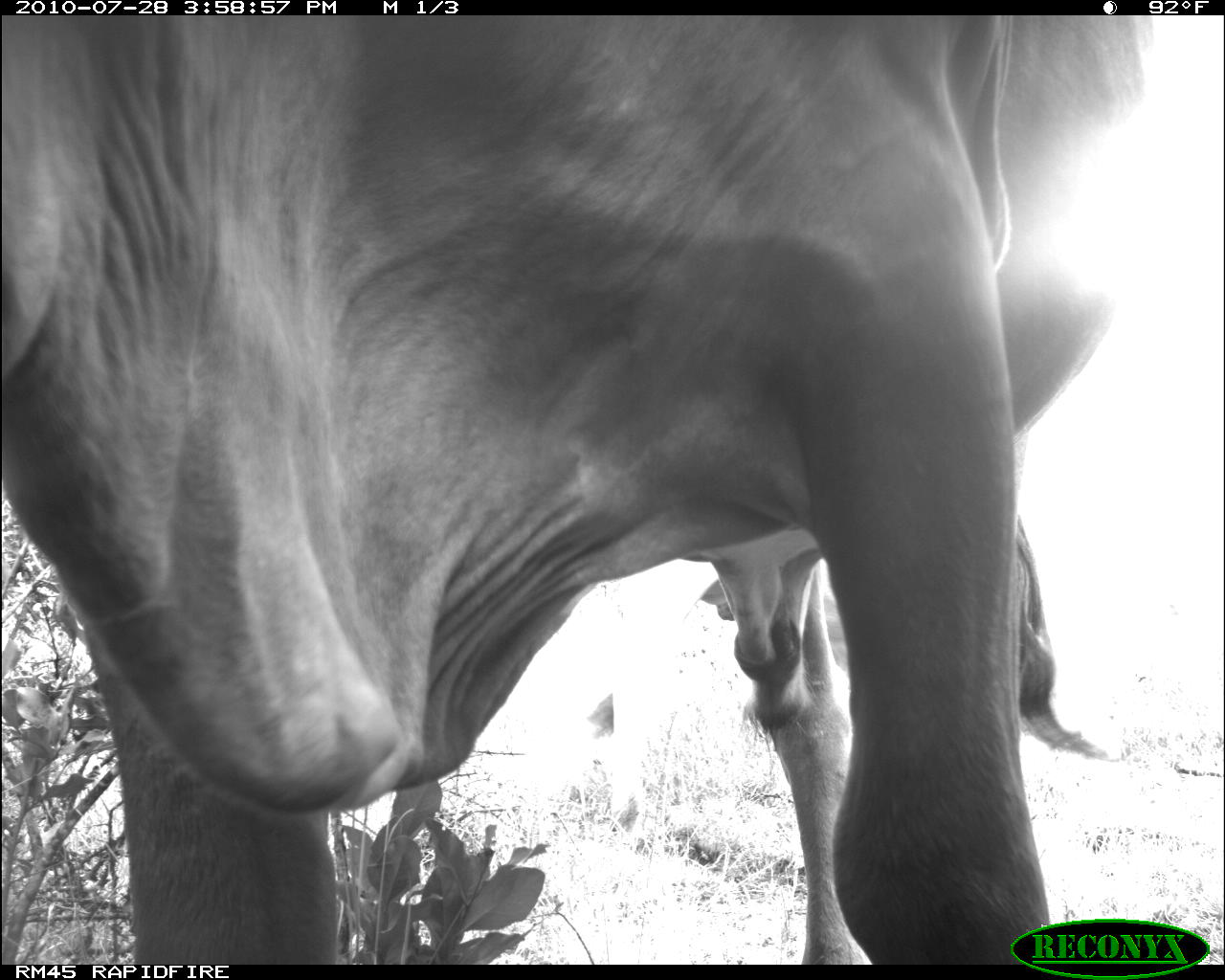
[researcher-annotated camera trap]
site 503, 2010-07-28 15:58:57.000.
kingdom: Animalia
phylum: Chordata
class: Mammalia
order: Artiodactyla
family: Bovidae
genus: Bos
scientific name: Bos taurus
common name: domestic cattle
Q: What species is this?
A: Bos taurus (domestic cattle).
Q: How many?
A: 1.